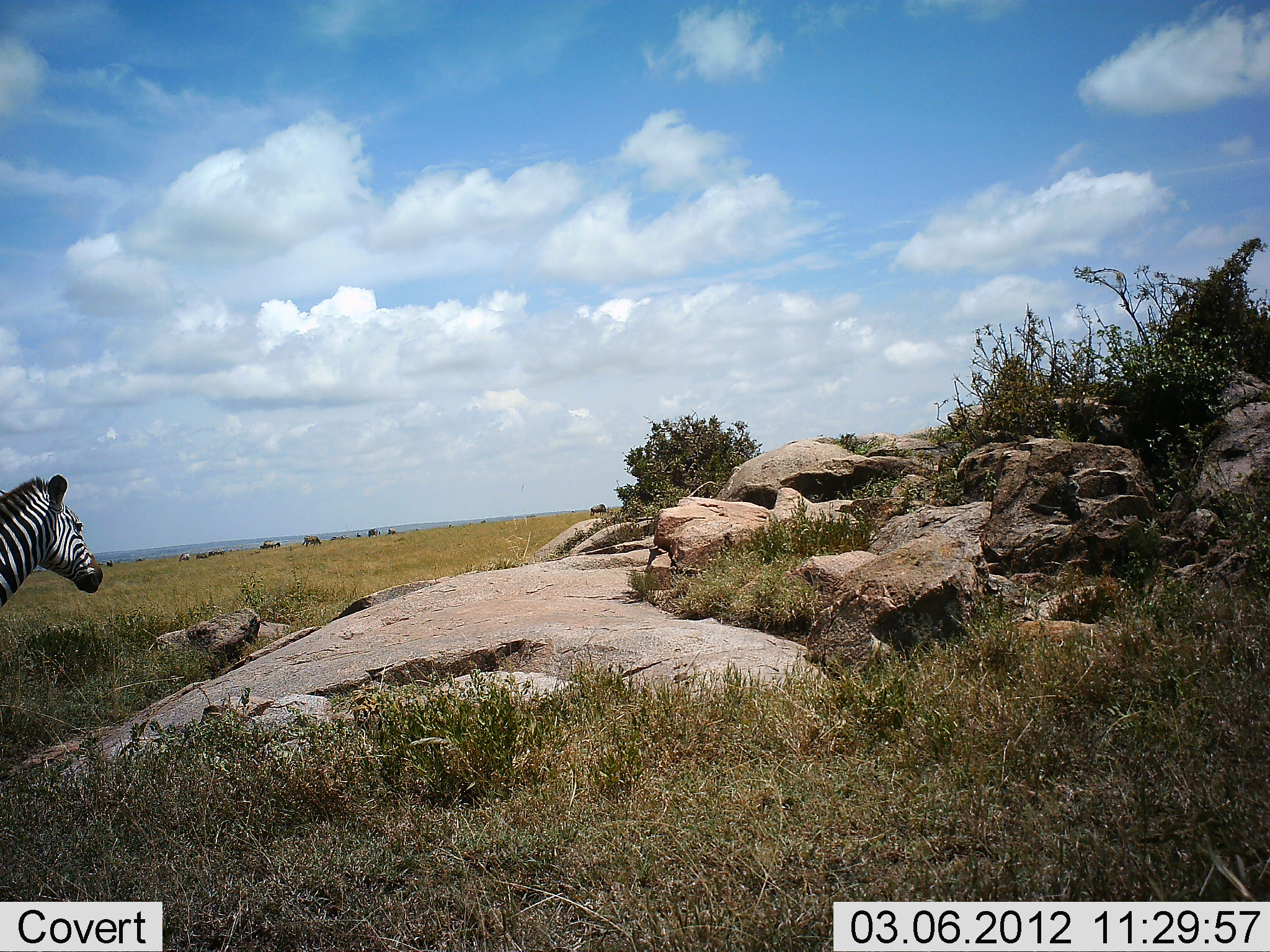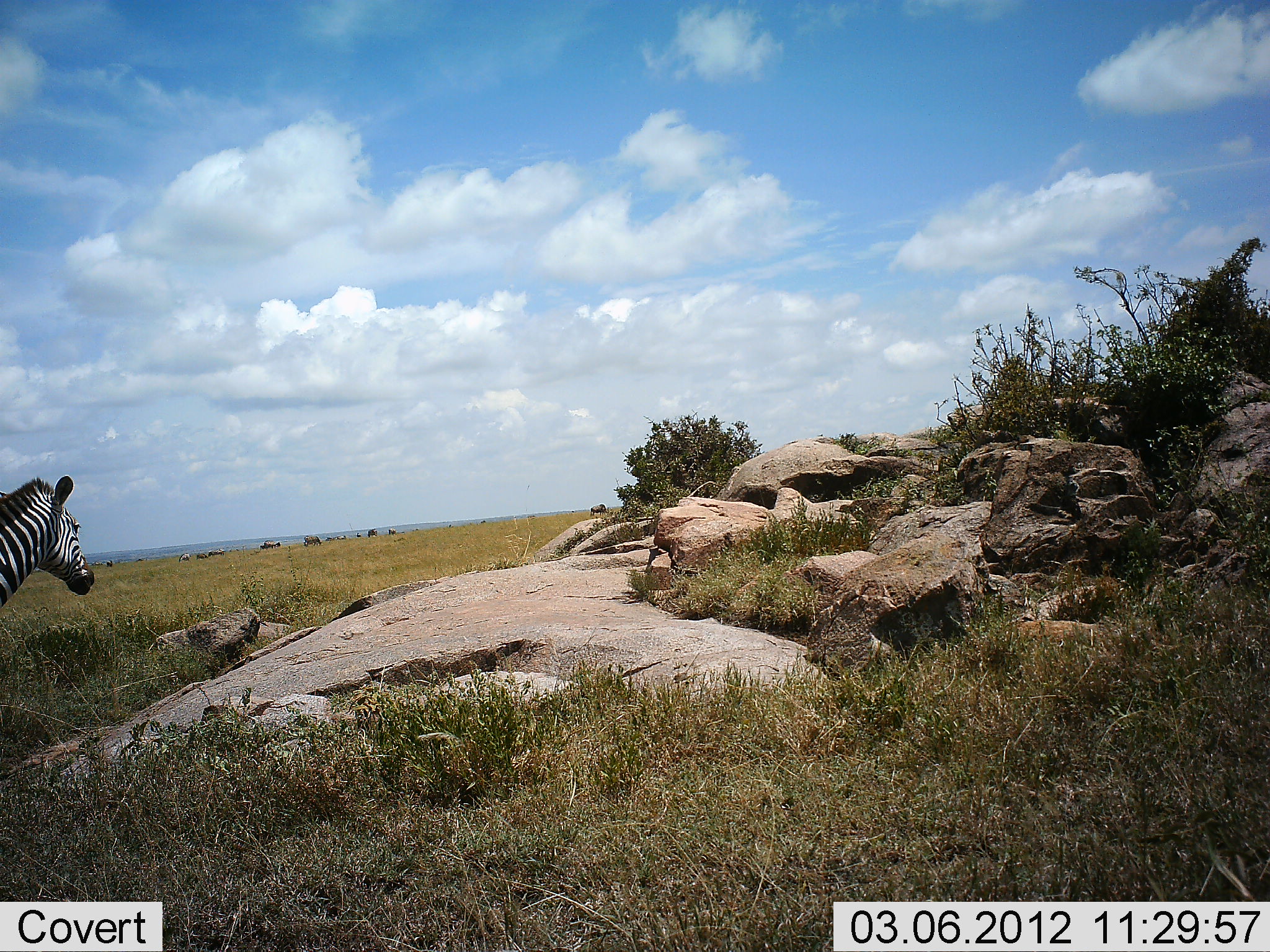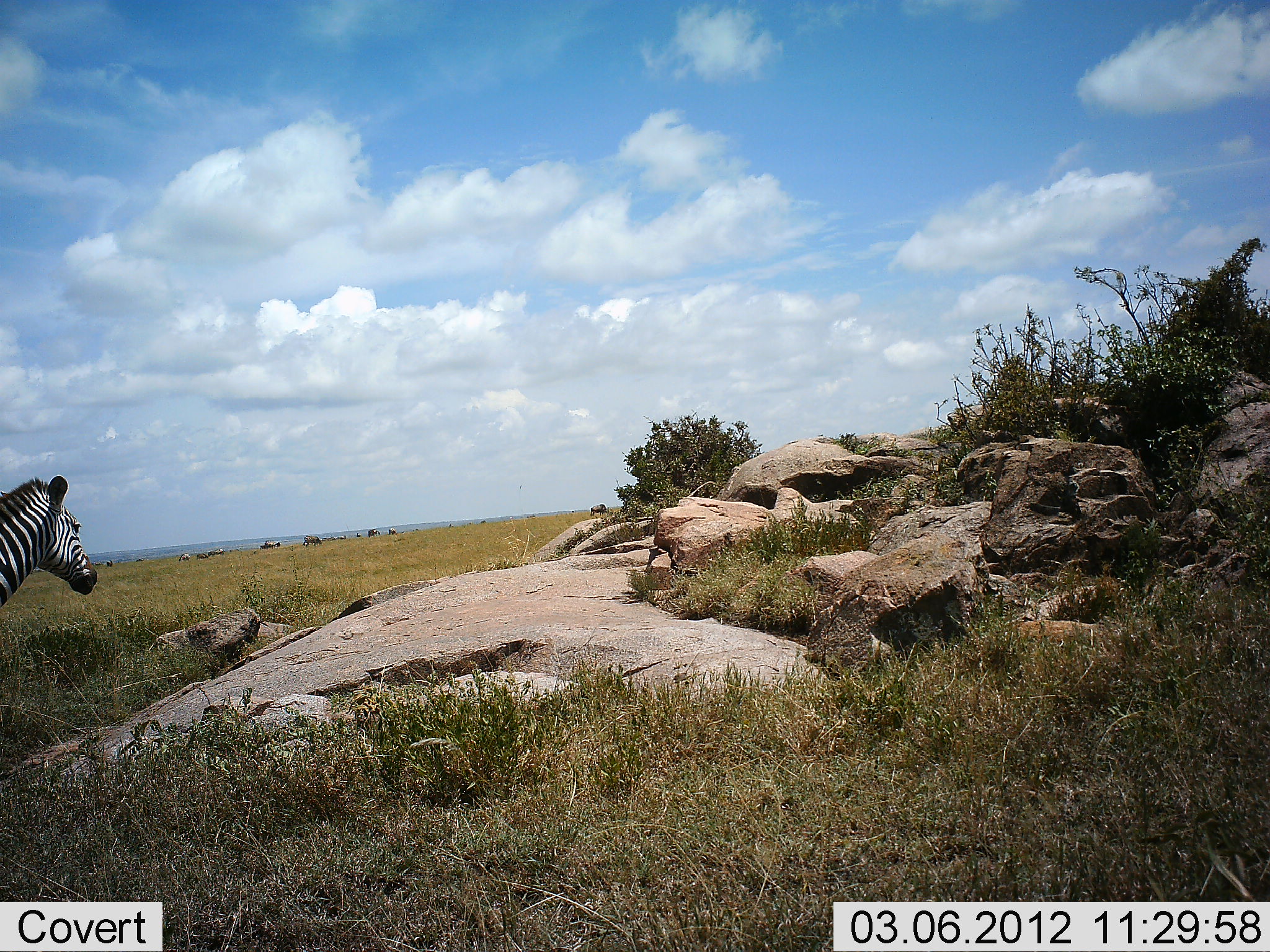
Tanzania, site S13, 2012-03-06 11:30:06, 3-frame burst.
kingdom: Animalia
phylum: Chordata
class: Mammalia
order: Perissodactyla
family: Equidae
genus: Equus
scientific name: Equus quagga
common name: plains zebra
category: zebra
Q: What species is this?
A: Zebra (plains zebra) (Equus quagga).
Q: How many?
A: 1.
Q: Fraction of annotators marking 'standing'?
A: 85%.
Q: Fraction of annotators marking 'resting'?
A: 0%.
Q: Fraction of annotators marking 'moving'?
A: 15%.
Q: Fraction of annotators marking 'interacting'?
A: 4%.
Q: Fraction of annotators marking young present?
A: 0%.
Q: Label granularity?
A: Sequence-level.